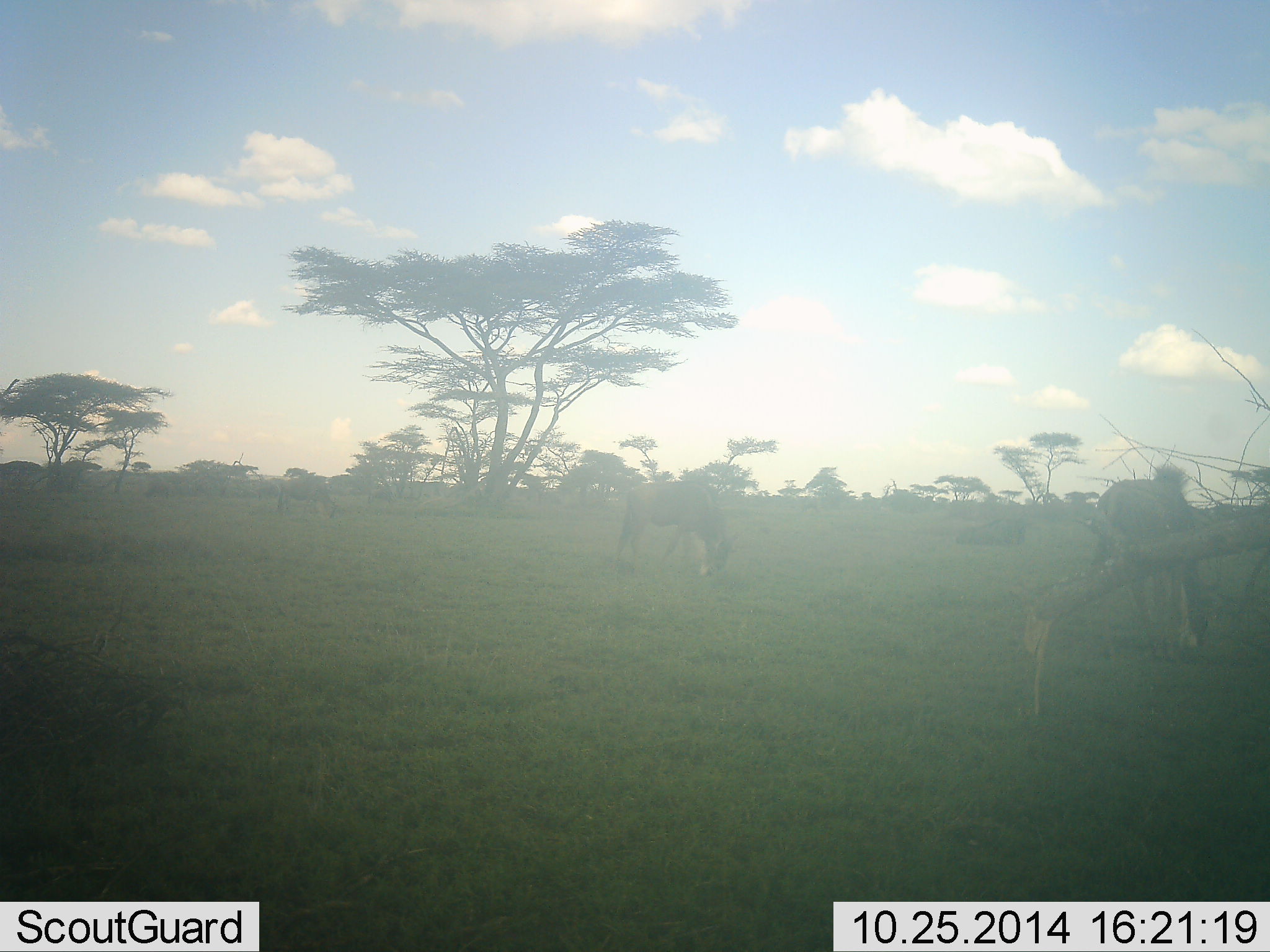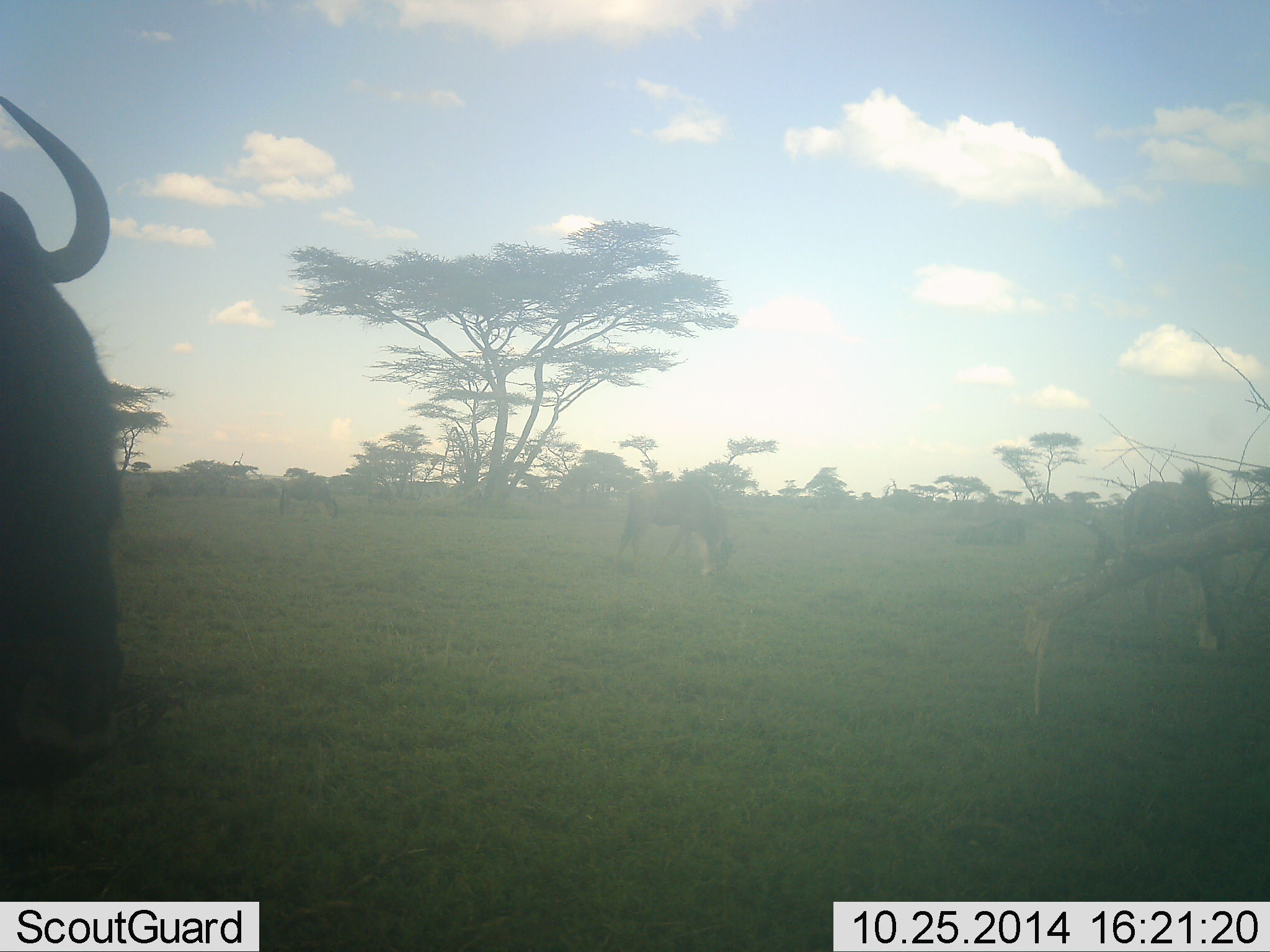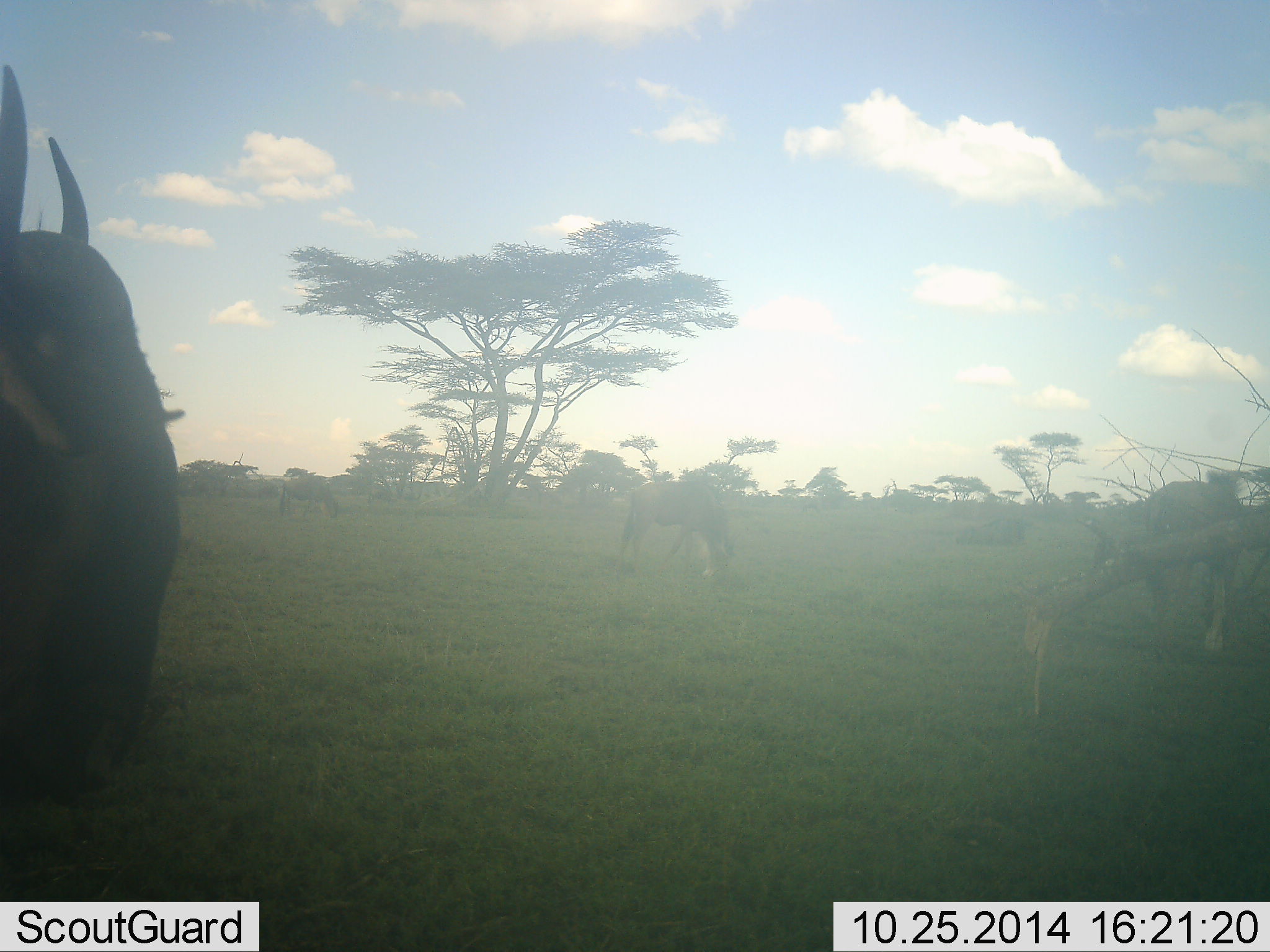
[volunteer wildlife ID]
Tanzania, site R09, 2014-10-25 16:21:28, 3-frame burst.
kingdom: Animalia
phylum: Chordata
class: Mammalia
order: Artiodactyla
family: Bovidae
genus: Connochaetes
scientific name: Connochaetes taurinus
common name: blue wildebeest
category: wildebeest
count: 4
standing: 20%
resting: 20%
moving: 50%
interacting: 0%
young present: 10%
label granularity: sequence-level